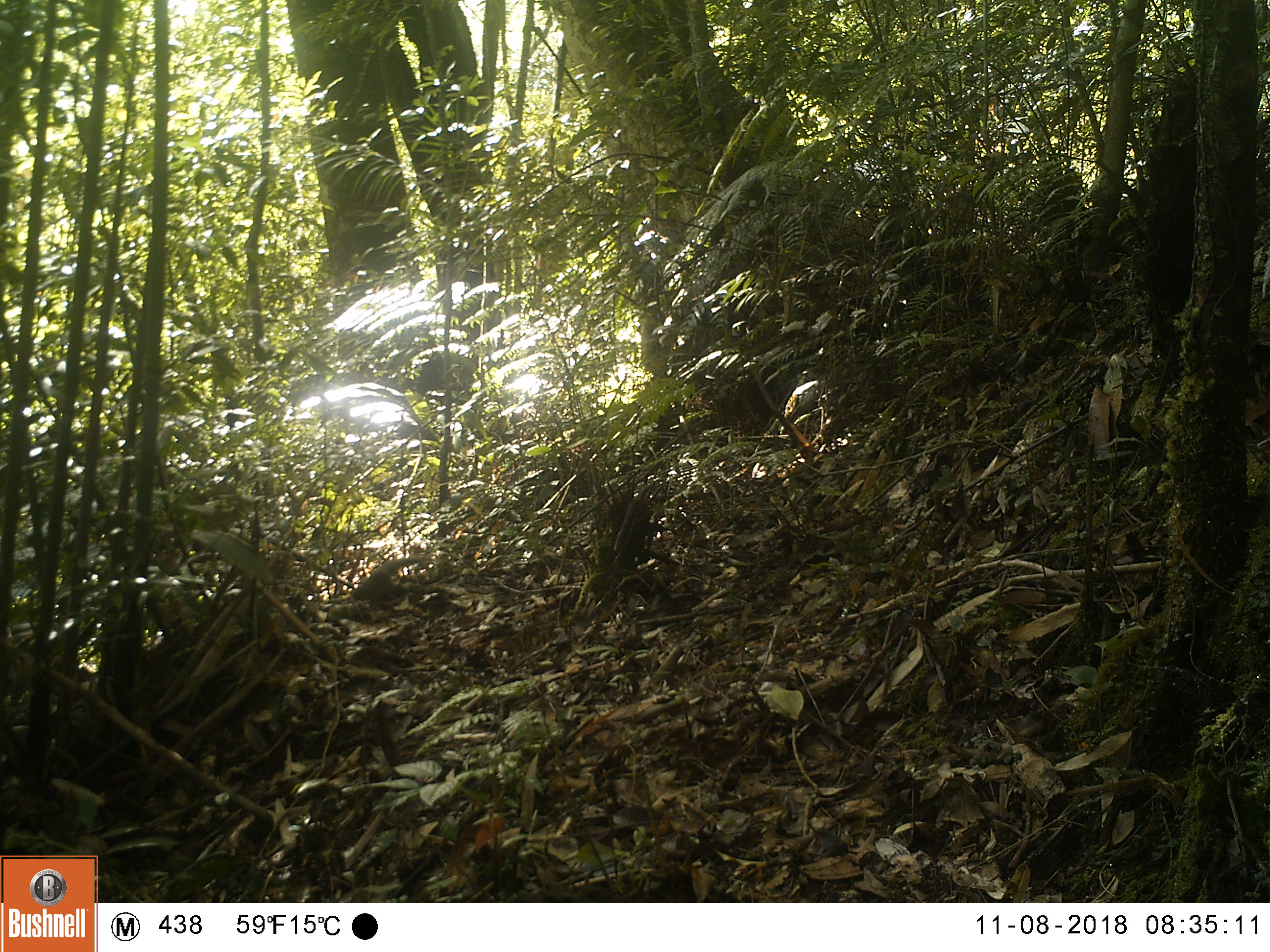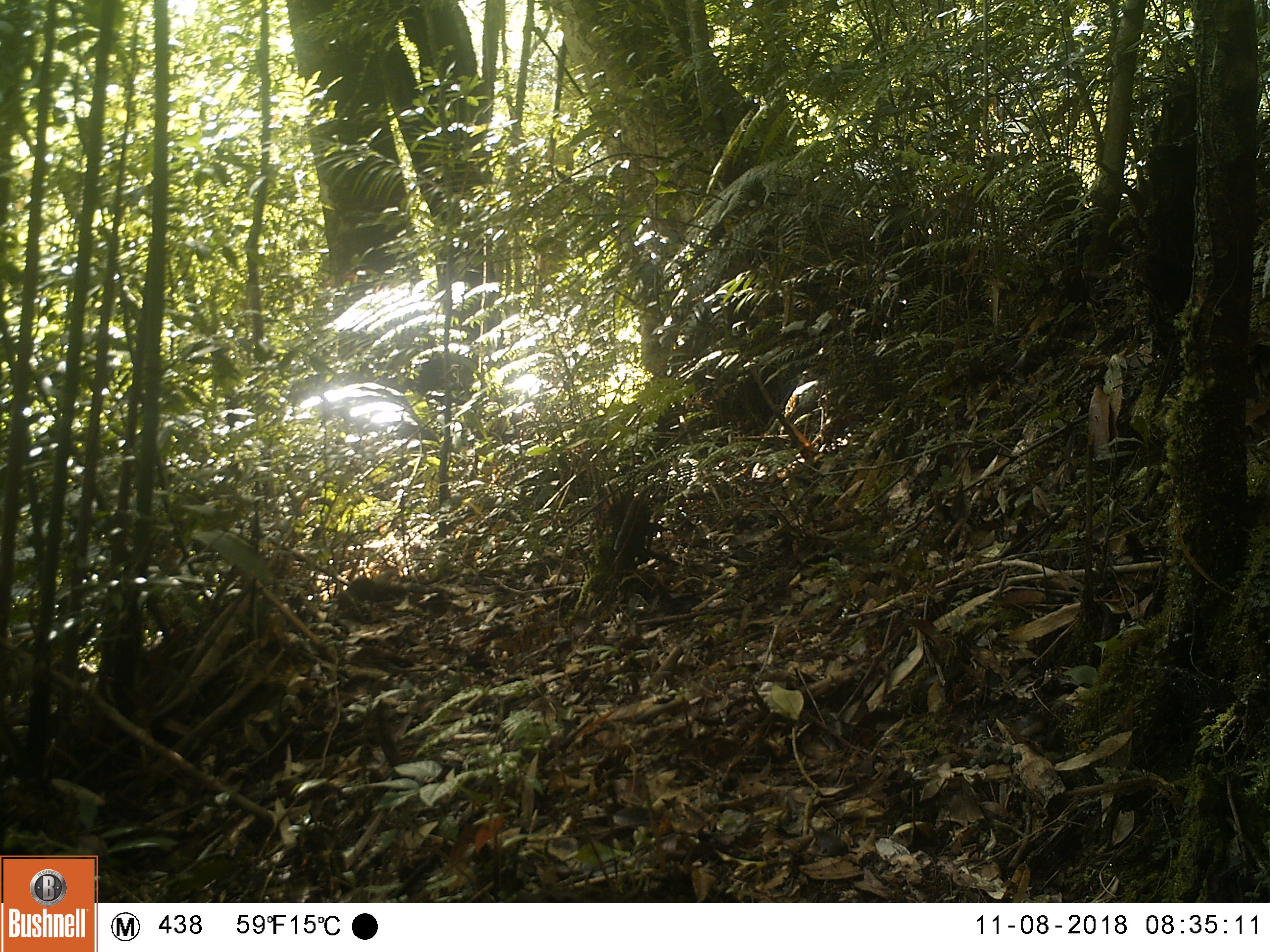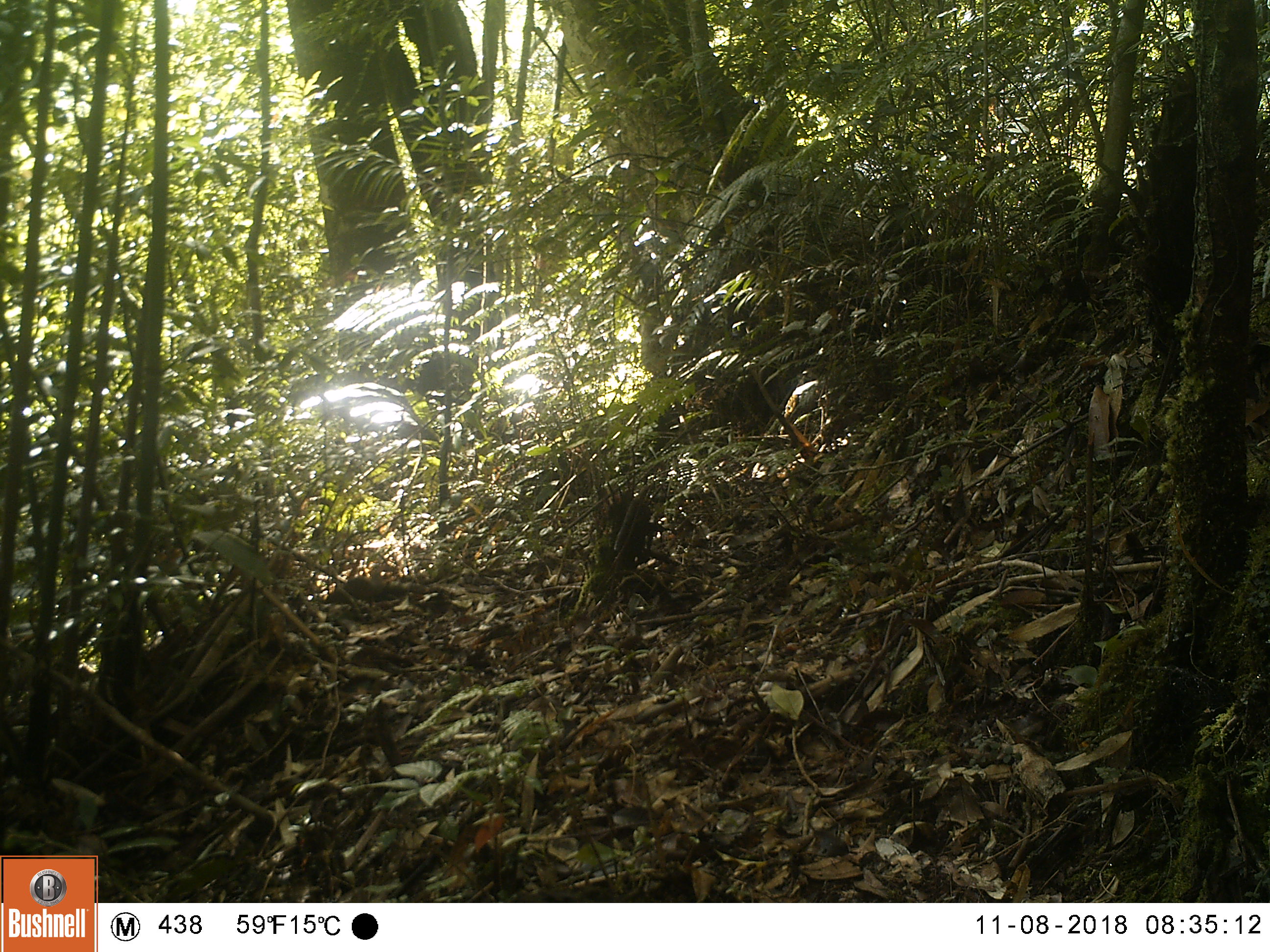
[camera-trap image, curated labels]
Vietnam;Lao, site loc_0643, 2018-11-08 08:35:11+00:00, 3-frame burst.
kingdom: Animalia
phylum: Chordata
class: Mammalia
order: Scandentia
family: Tupaiidae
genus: Tupaia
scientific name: Tupaia belangeri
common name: northern treeshrew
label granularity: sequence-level